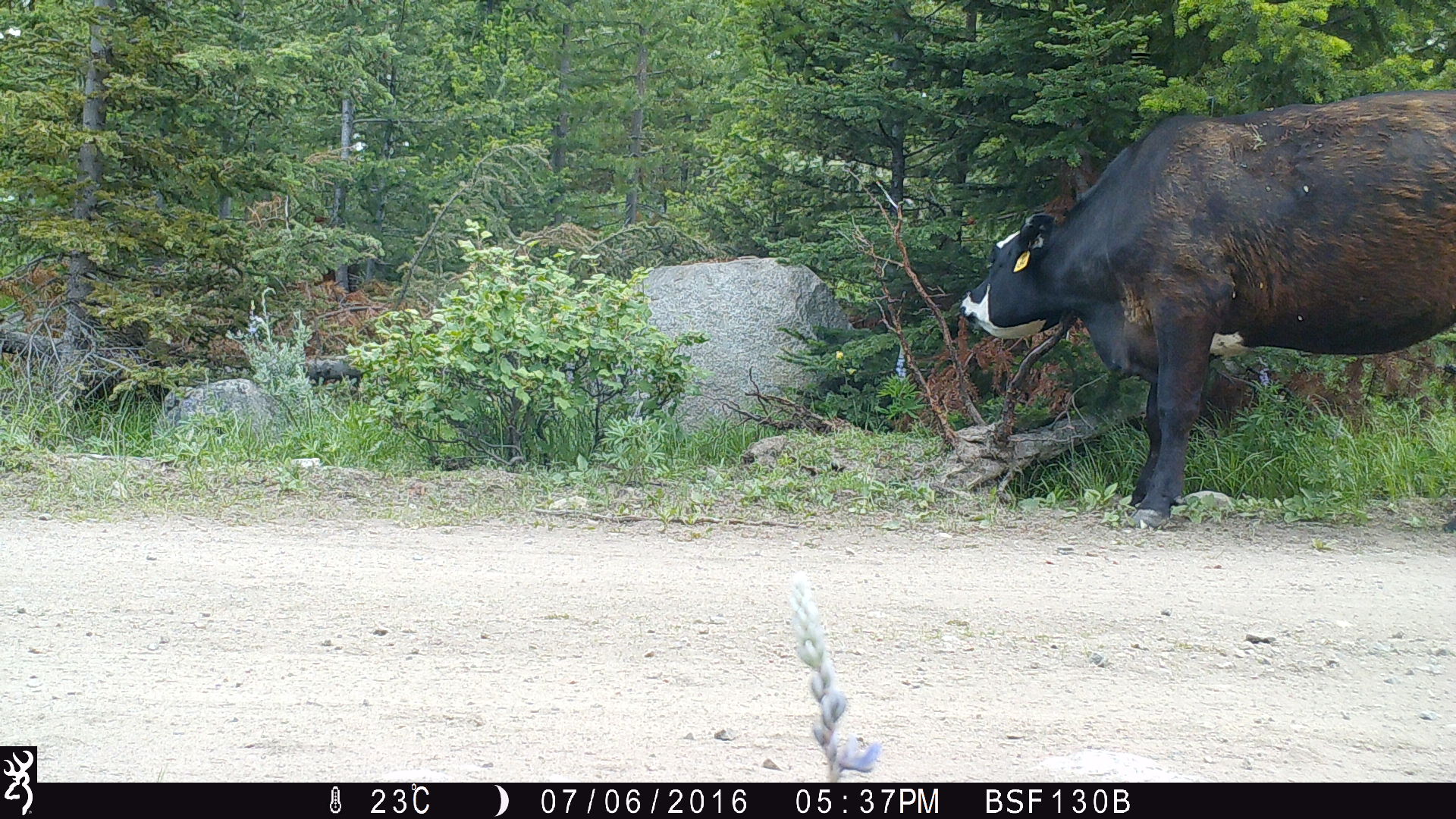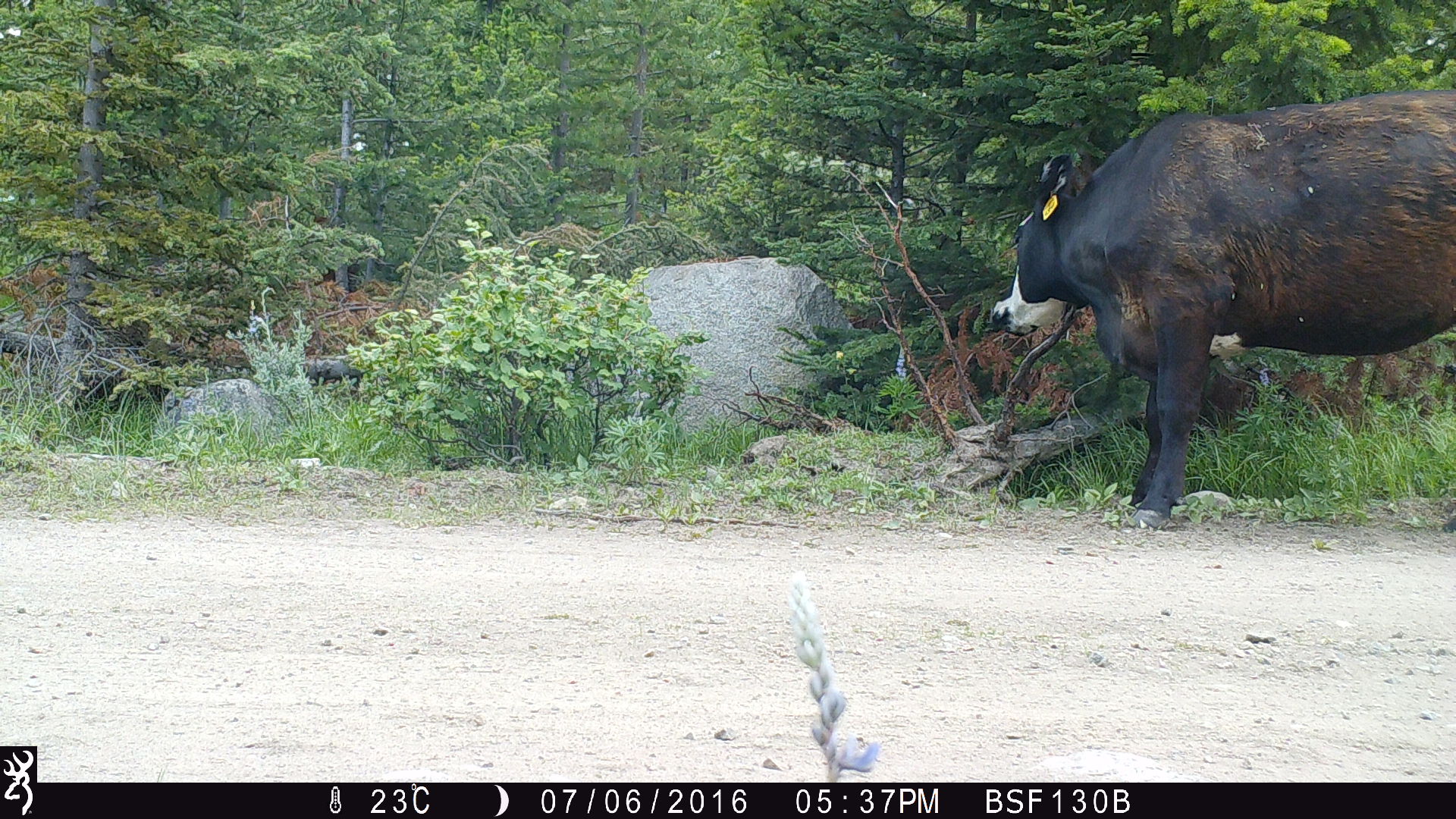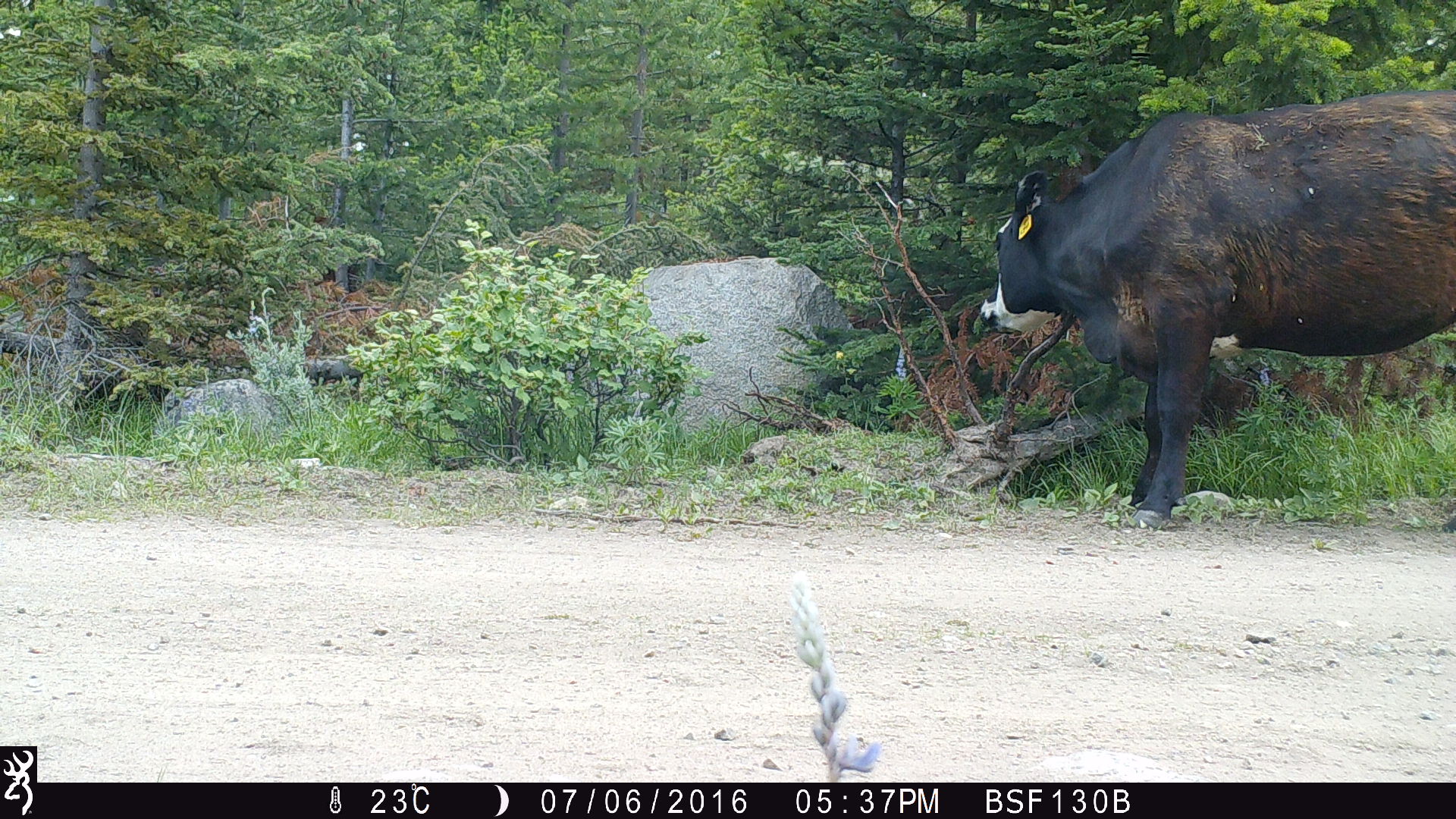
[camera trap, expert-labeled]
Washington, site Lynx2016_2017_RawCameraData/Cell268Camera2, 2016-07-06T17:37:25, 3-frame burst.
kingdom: Animalia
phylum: Chordata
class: Mammalia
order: Artiodactyla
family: Bovidae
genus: Bos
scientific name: Bos taurus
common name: domestic cattle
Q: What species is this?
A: Domestic cattle (Bos taurus).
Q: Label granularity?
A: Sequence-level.